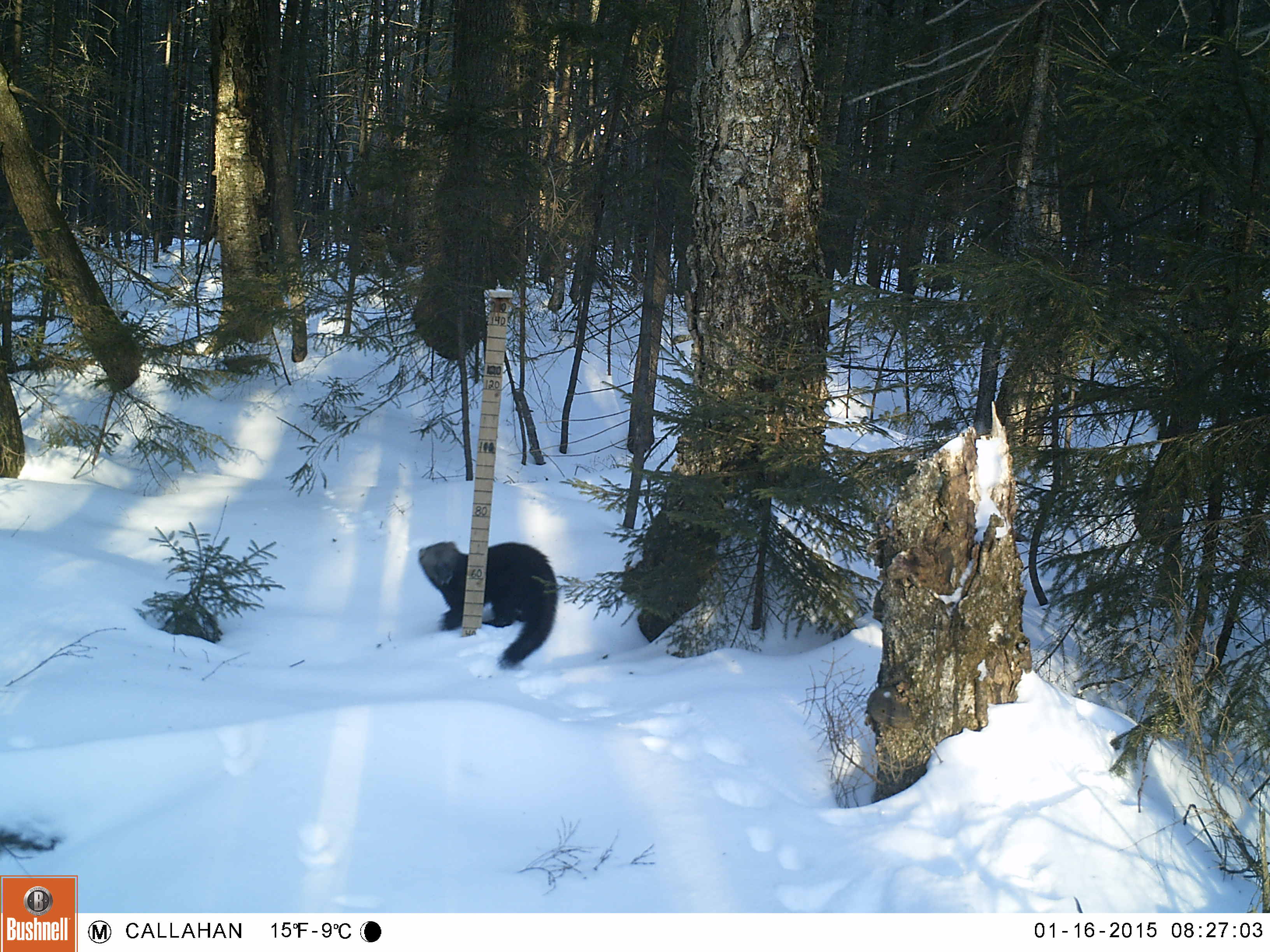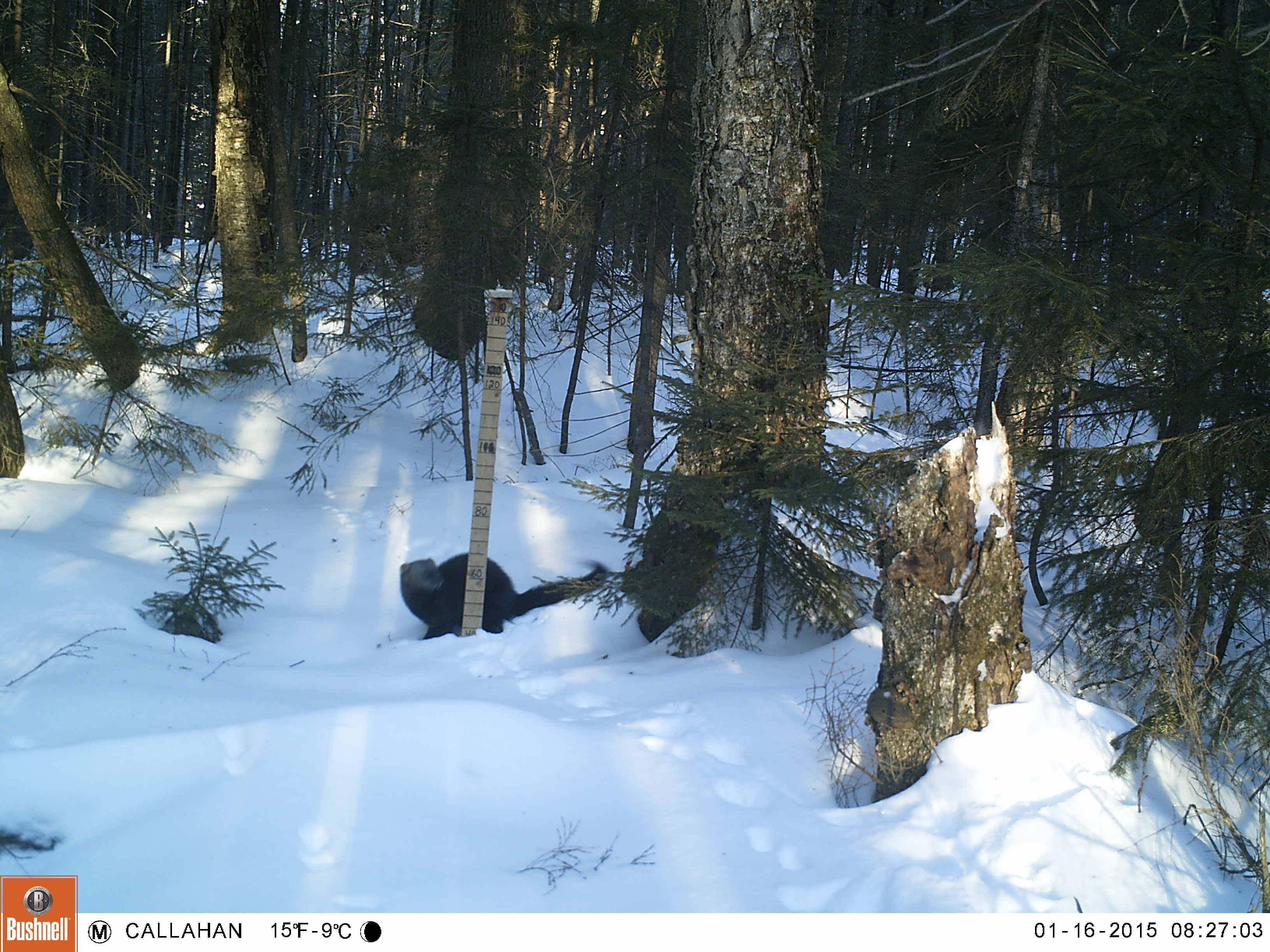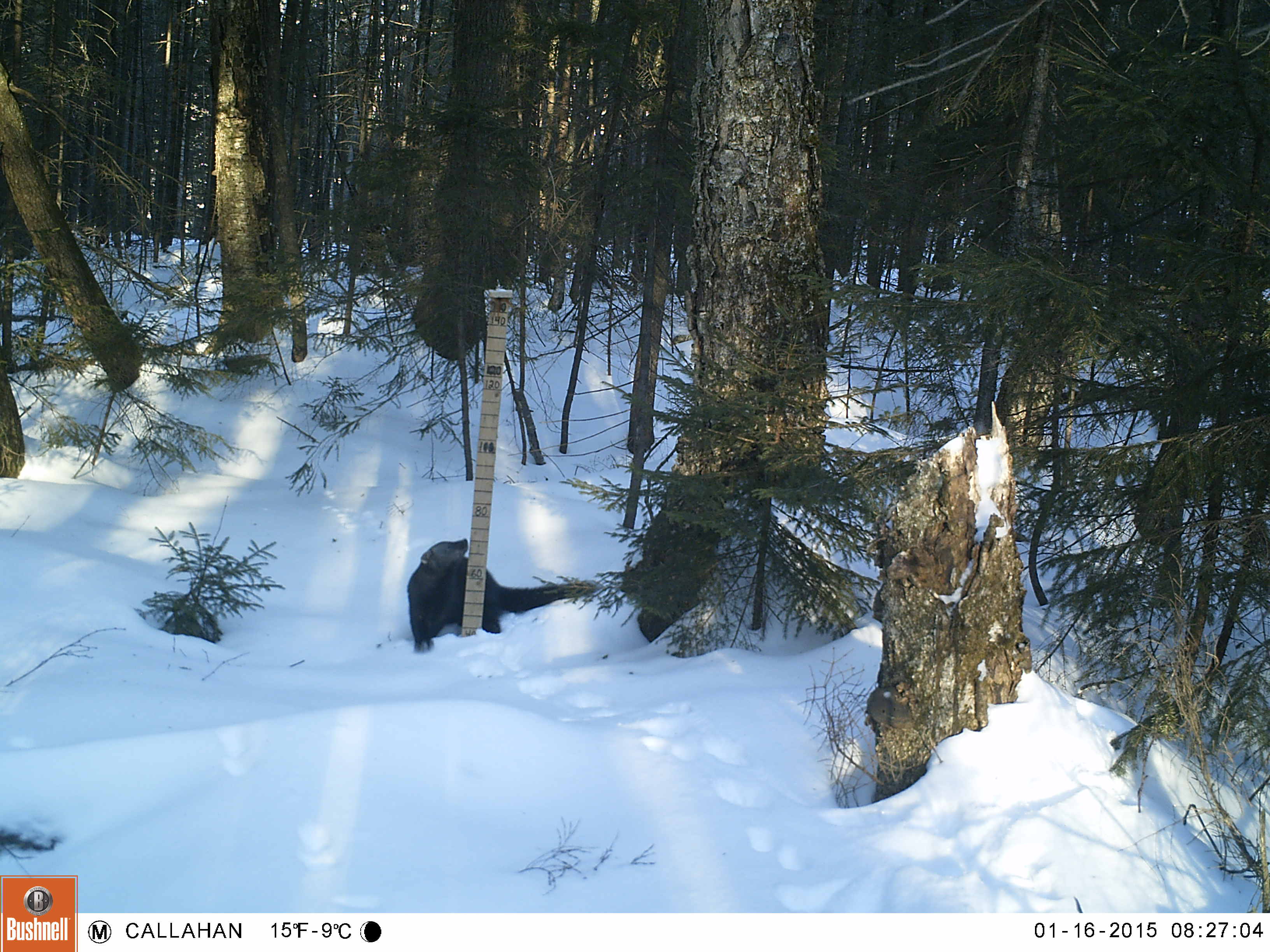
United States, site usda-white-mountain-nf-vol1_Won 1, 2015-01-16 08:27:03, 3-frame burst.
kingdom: Animalia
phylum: Chordata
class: Mammalia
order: Carnivora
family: Mustelidae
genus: Pekania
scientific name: Pekania pennanti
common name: fisher